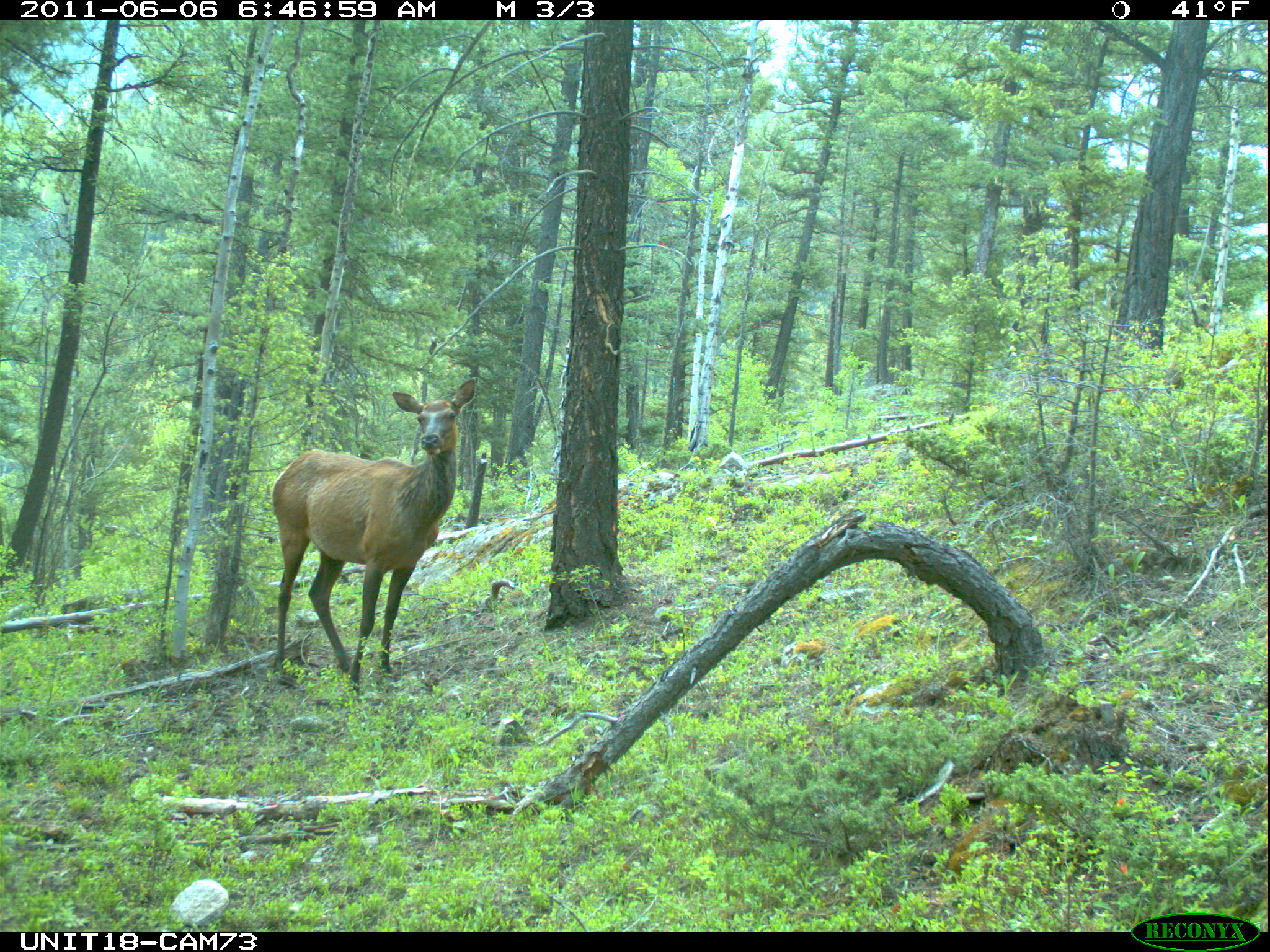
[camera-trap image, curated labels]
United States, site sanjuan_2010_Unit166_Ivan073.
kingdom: Animalia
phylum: Chordata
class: Mammalia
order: Artiodactyla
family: Cervidae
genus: Cervus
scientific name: Cervus elaphus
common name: red deer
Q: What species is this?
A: Cervus elaphus (red deer).